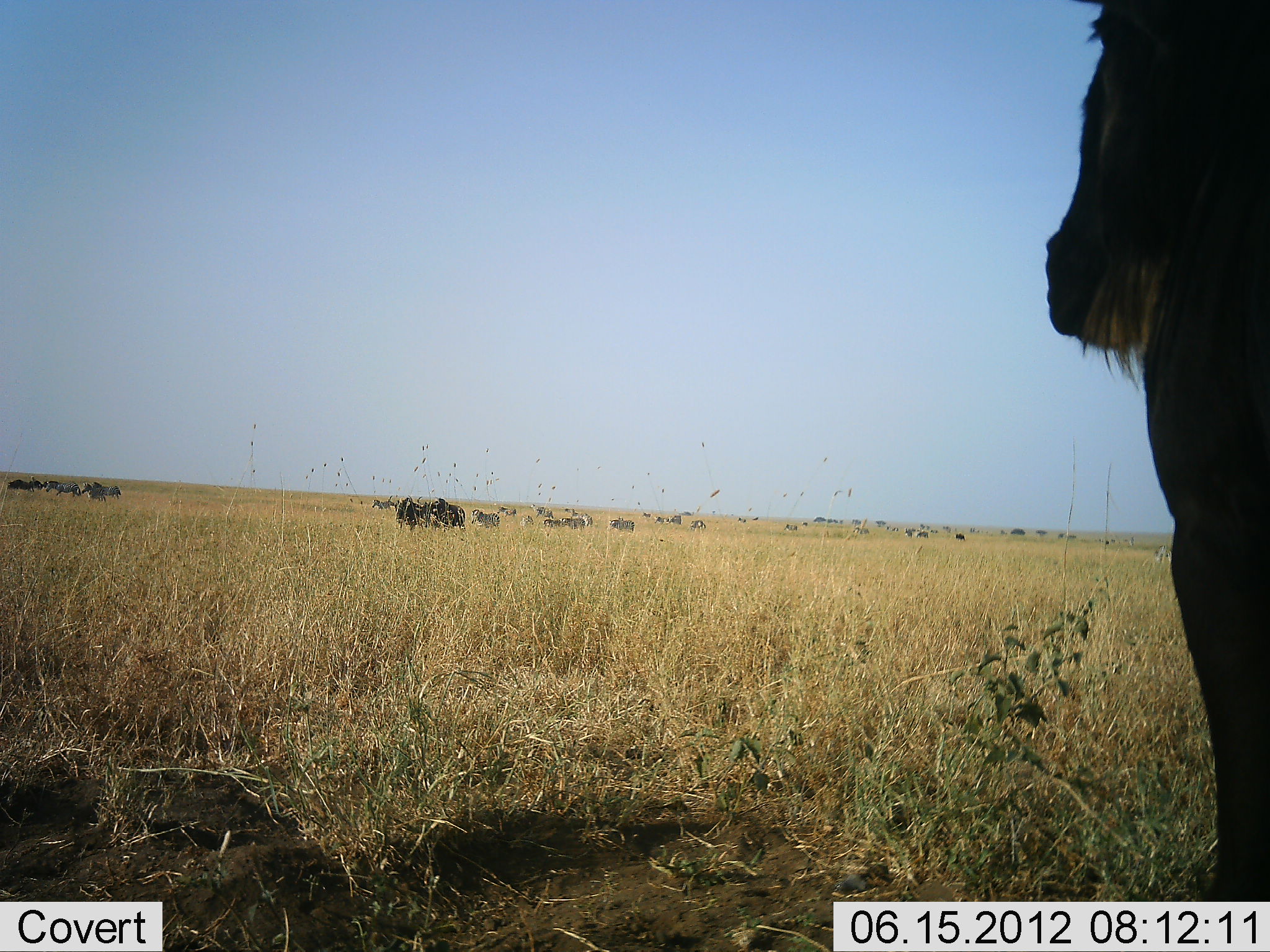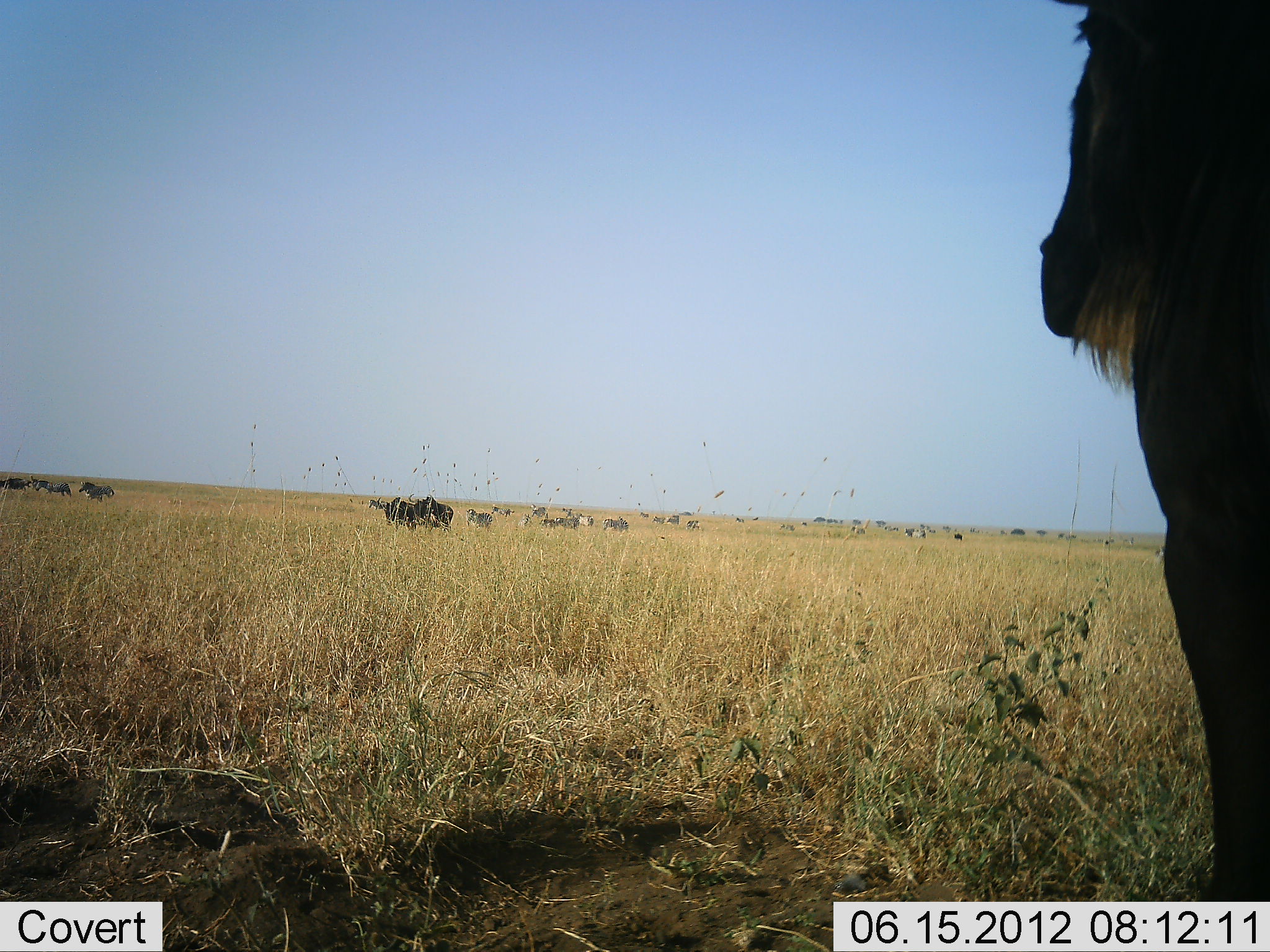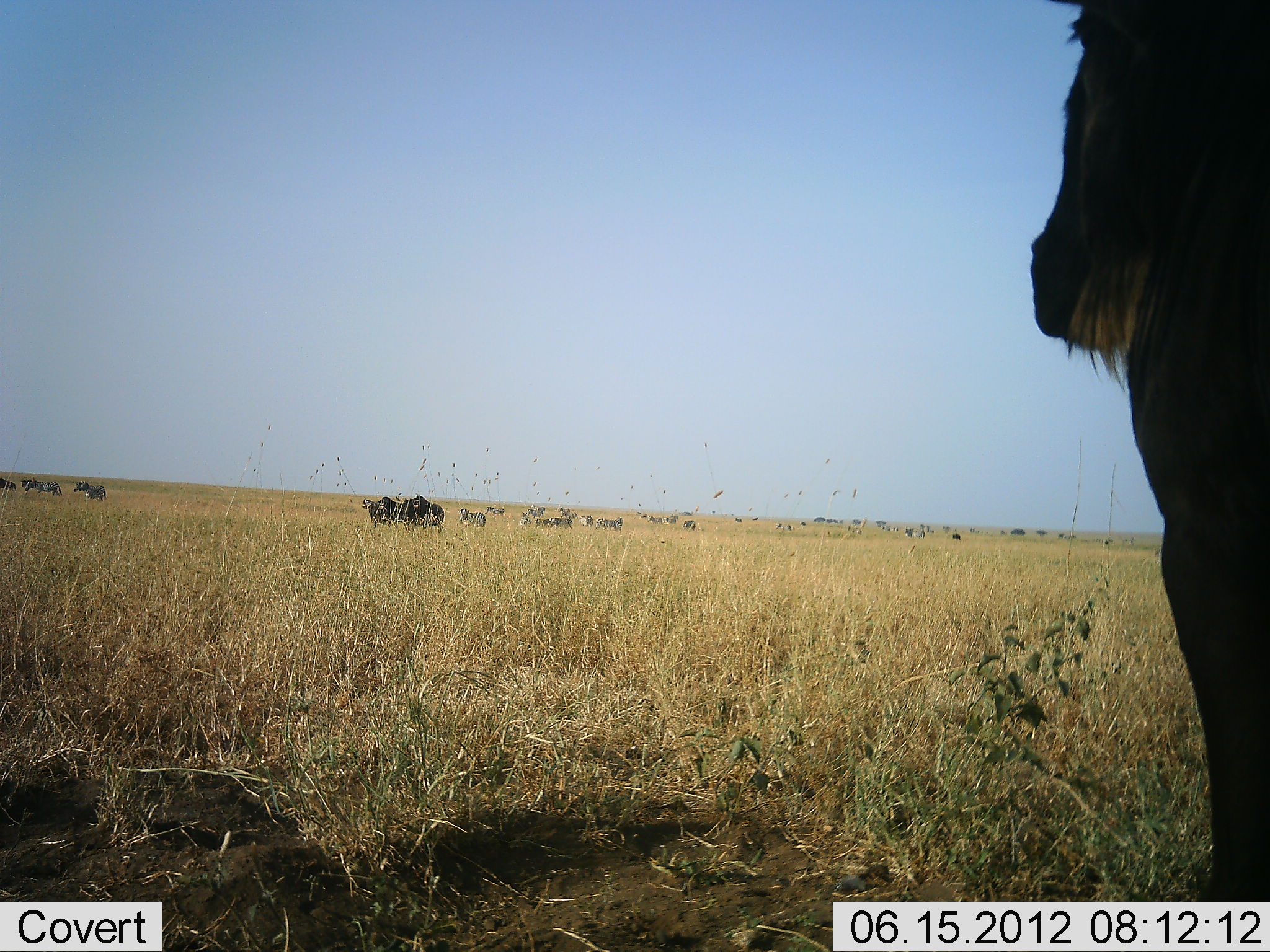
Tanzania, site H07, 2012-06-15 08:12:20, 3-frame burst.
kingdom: Animalia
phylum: Chordata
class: Mammalia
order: Artiodactyla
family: Bovidae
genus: Connochaetes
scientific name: Connochaetes taurinus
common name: blue wildebeest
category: wildebeest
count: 11-50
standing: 67%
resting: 6%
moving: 83%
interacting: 0%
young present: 0%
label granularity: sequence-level